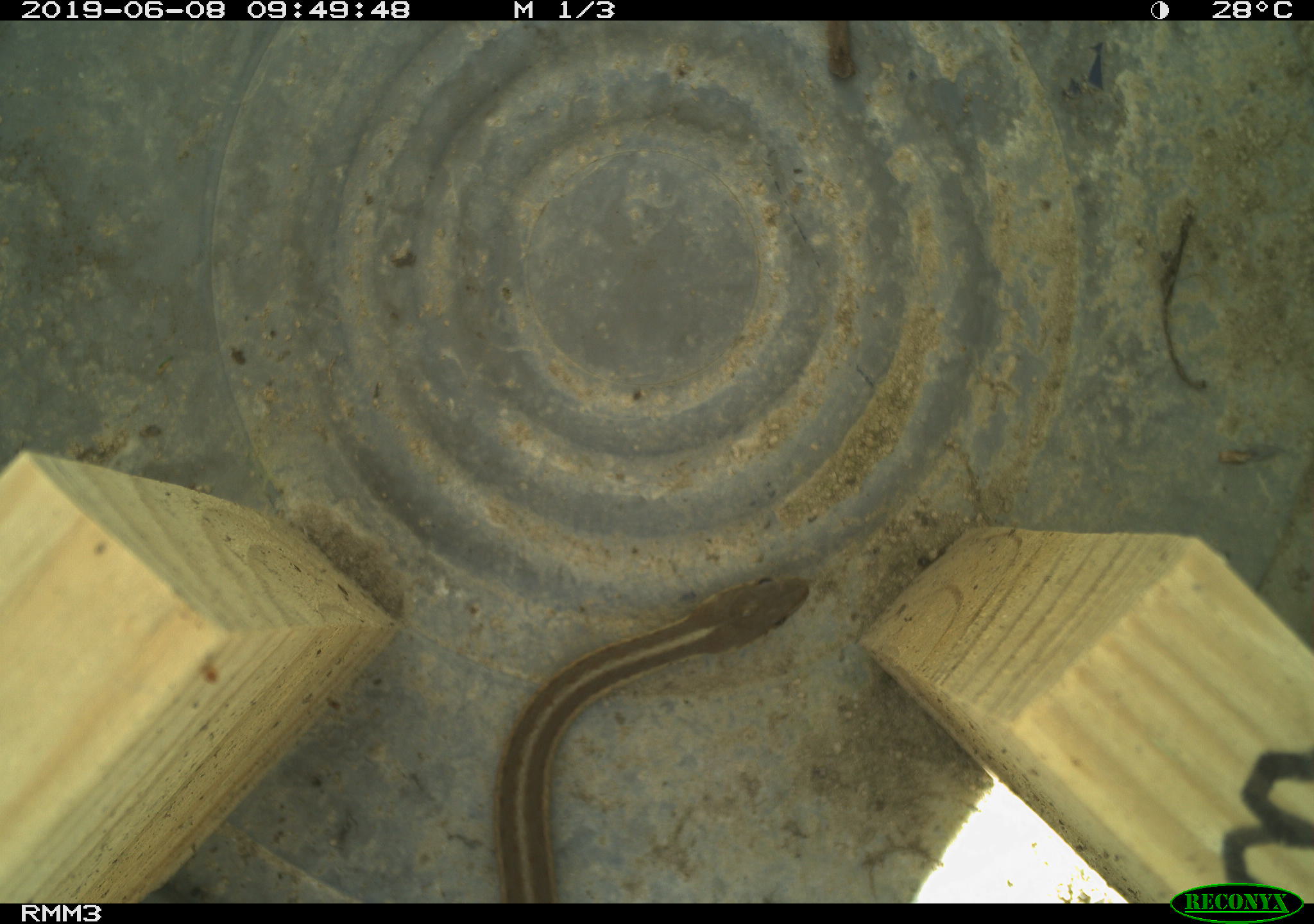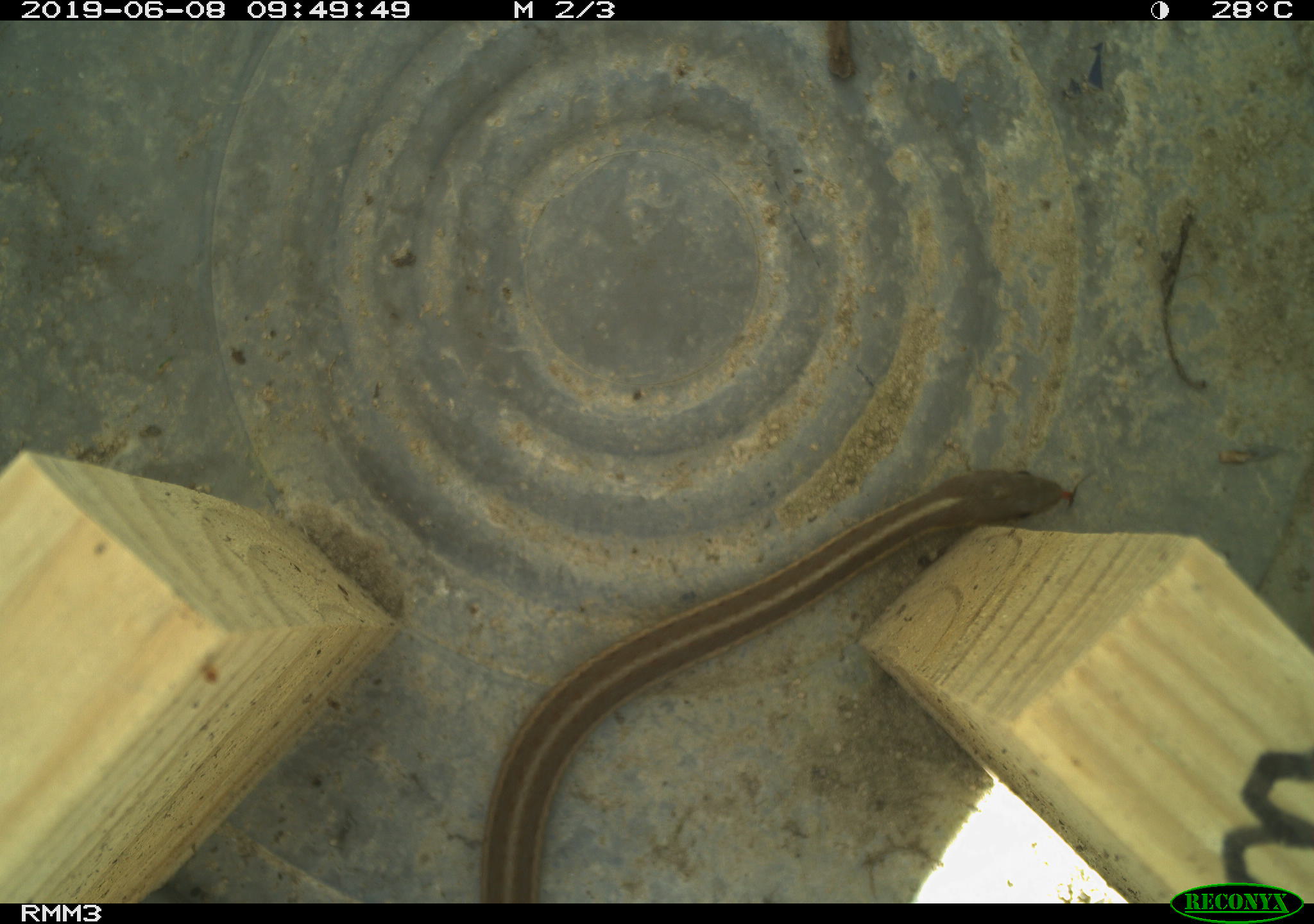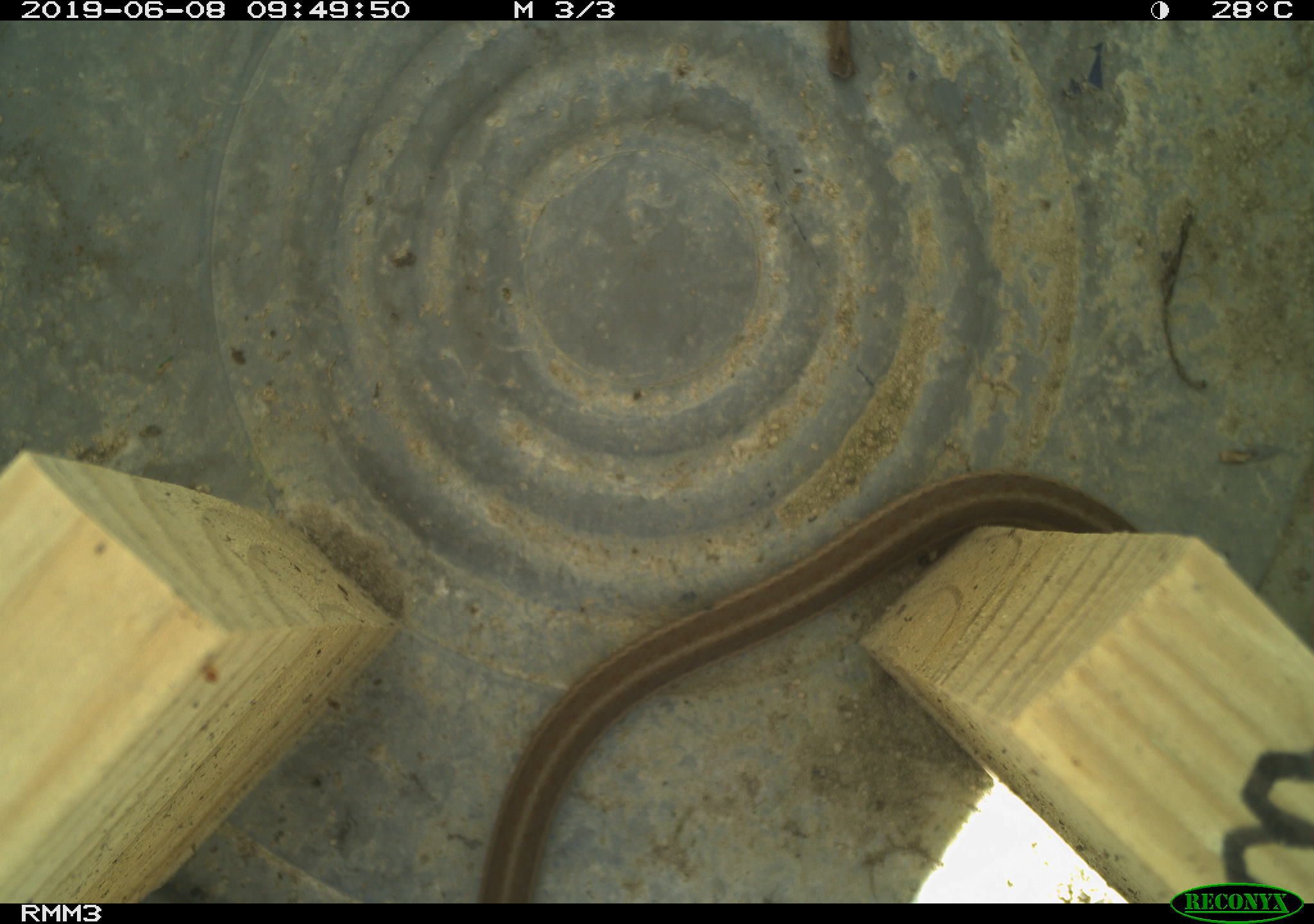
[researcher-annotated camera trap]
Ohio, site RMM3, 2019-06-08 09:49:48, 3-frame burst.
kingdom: Animalia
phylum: Chordata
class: Reptilia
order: Squamata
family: Colubridae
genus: Thamnophis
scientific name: Thamnophis sirtalis sirtalis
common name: eastern gartersnake